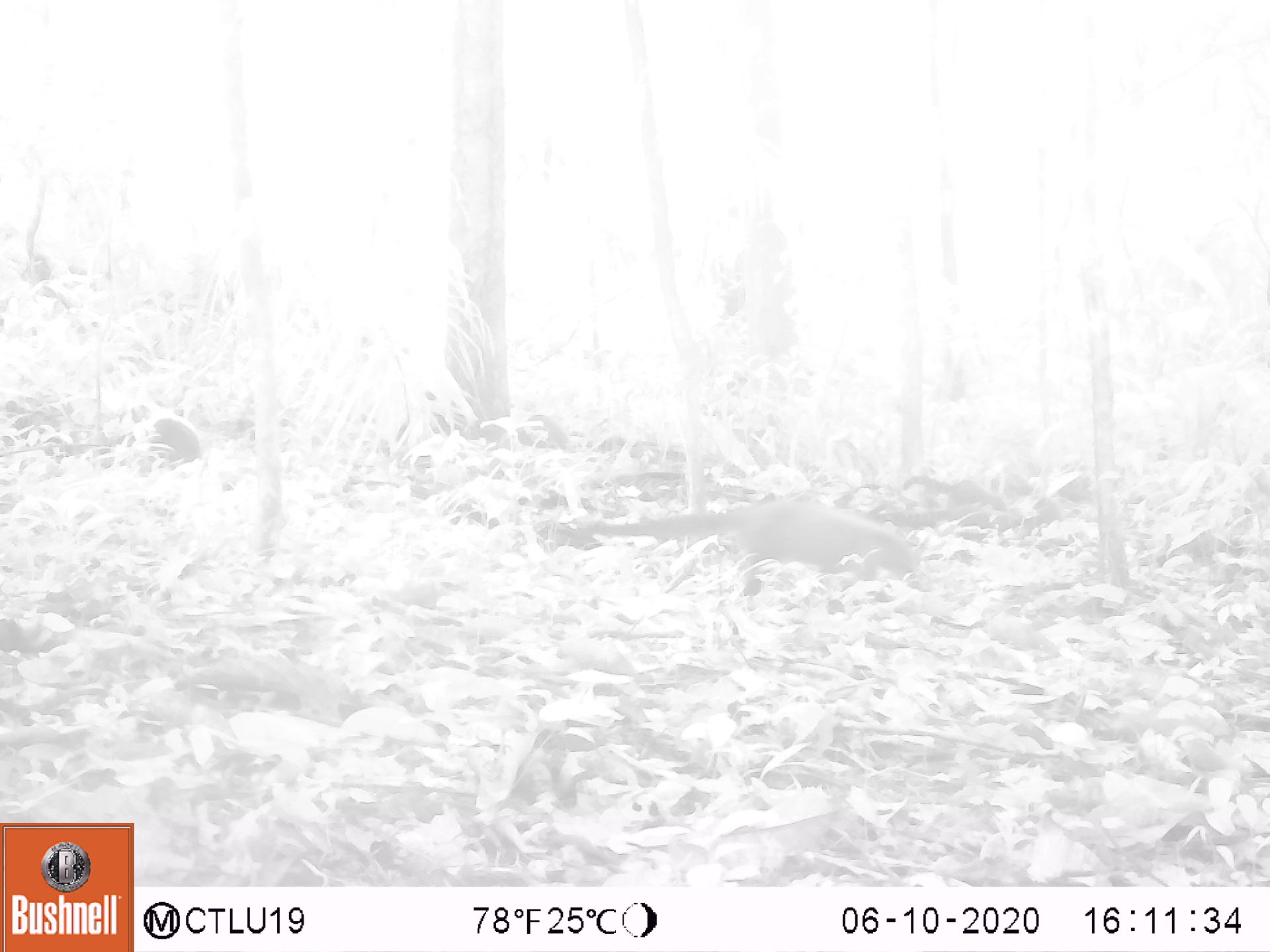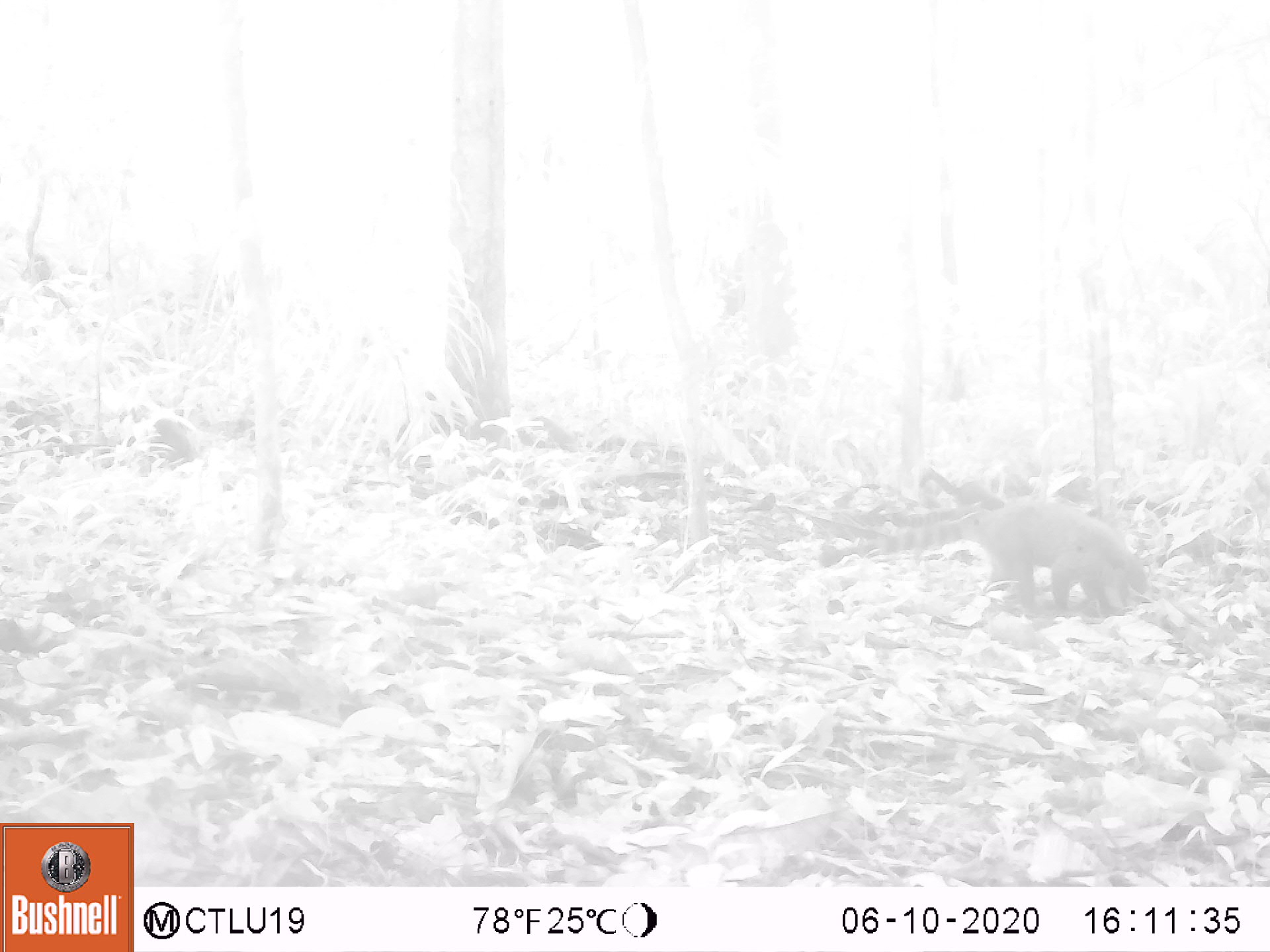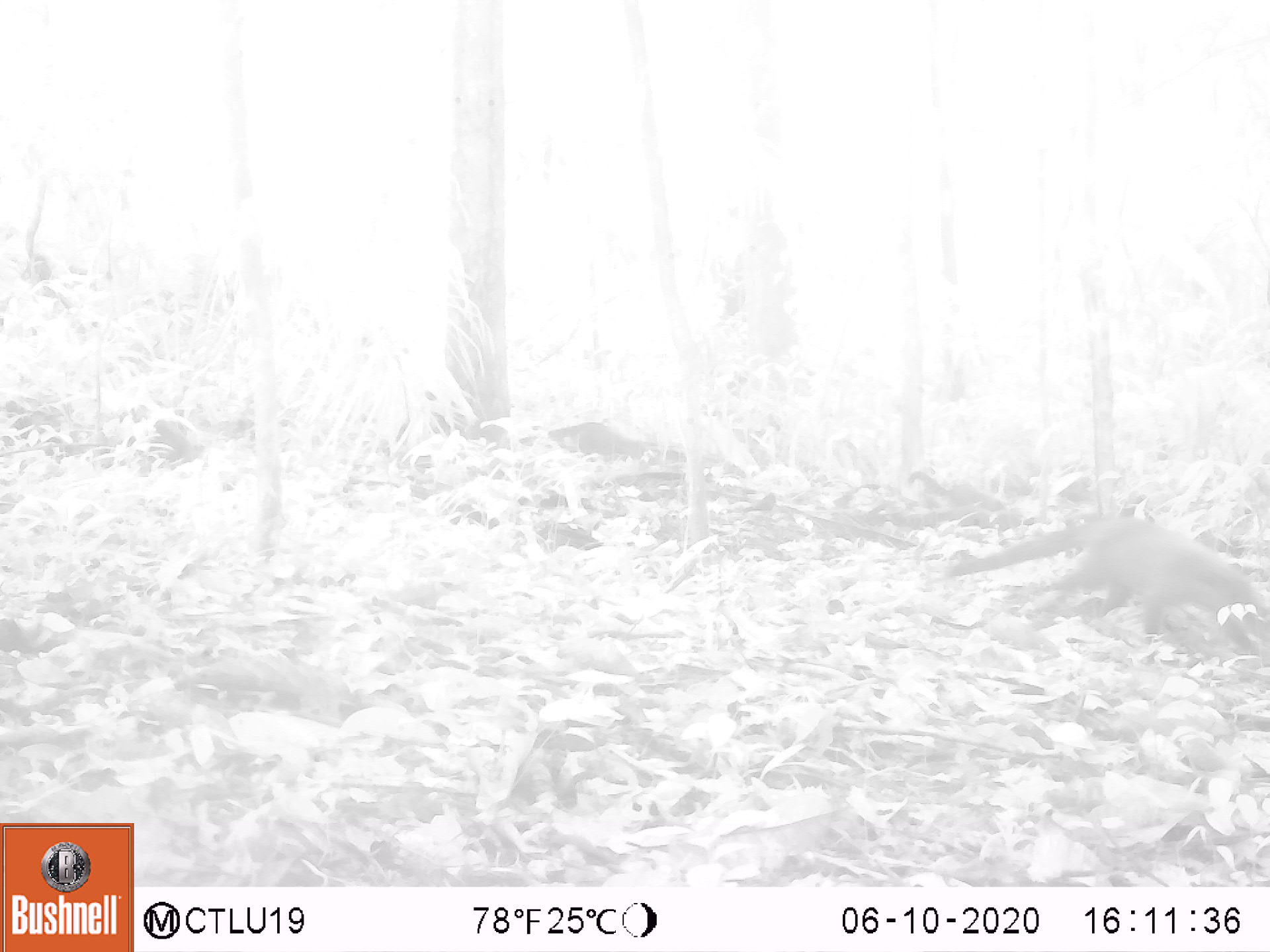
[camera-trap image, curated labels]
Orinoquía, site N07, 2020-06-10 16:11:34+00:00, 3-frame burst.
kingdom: Animalia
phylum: Chordata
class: Mammalia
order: Carnivora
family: Procyonidae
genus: Nasua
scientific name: Nasua nasua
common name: south american coati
South american coati (Nasua nasua).